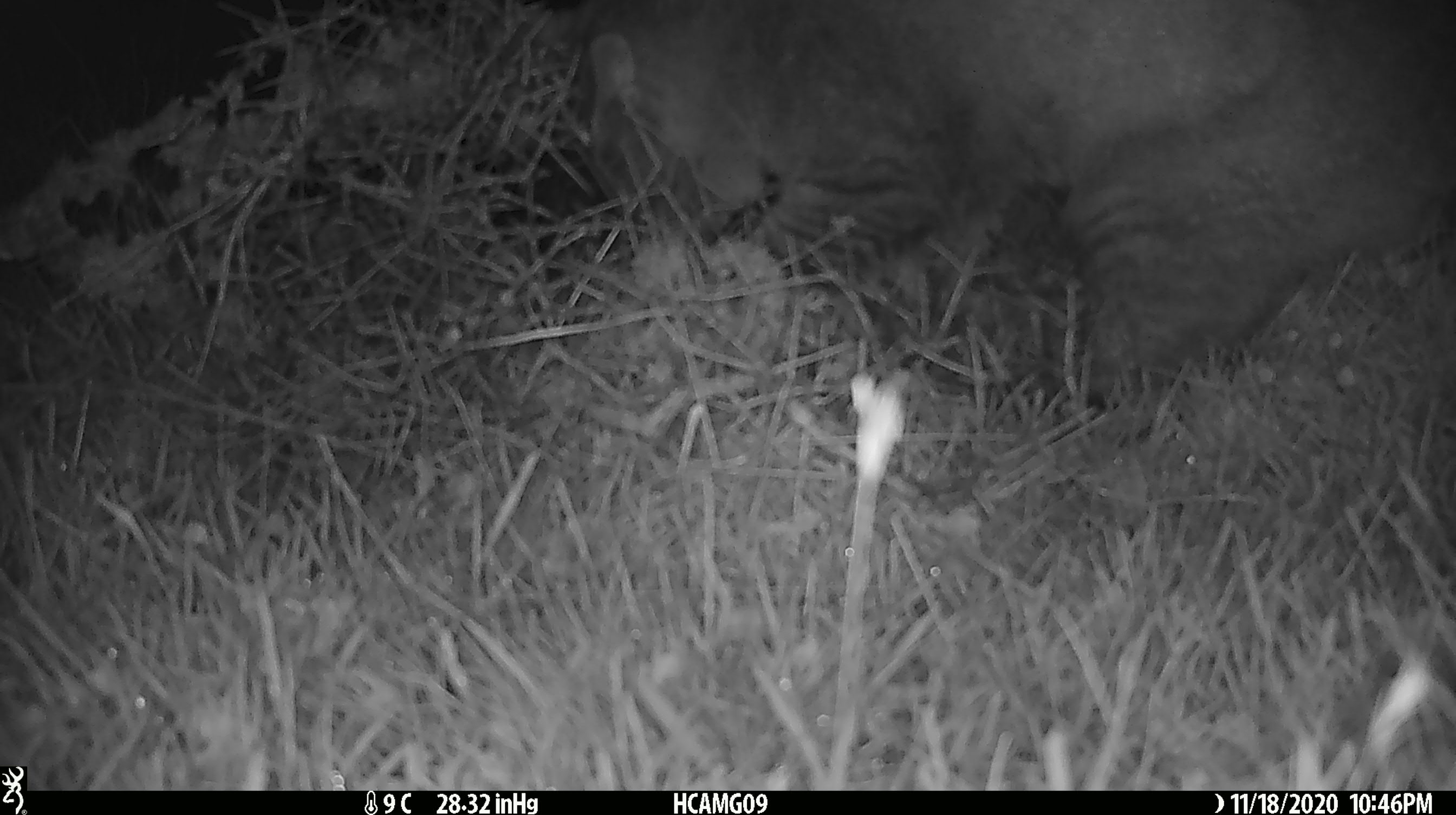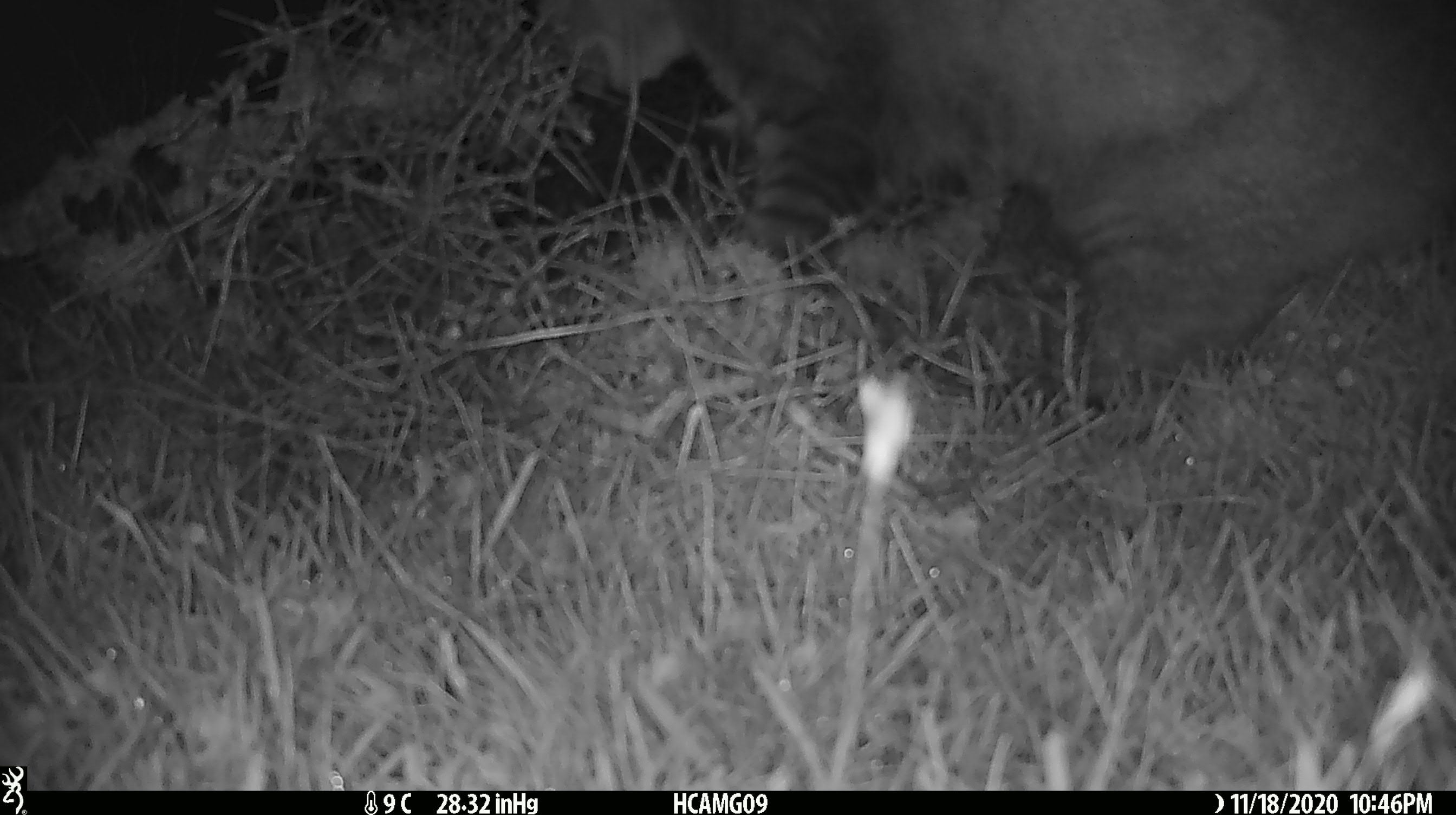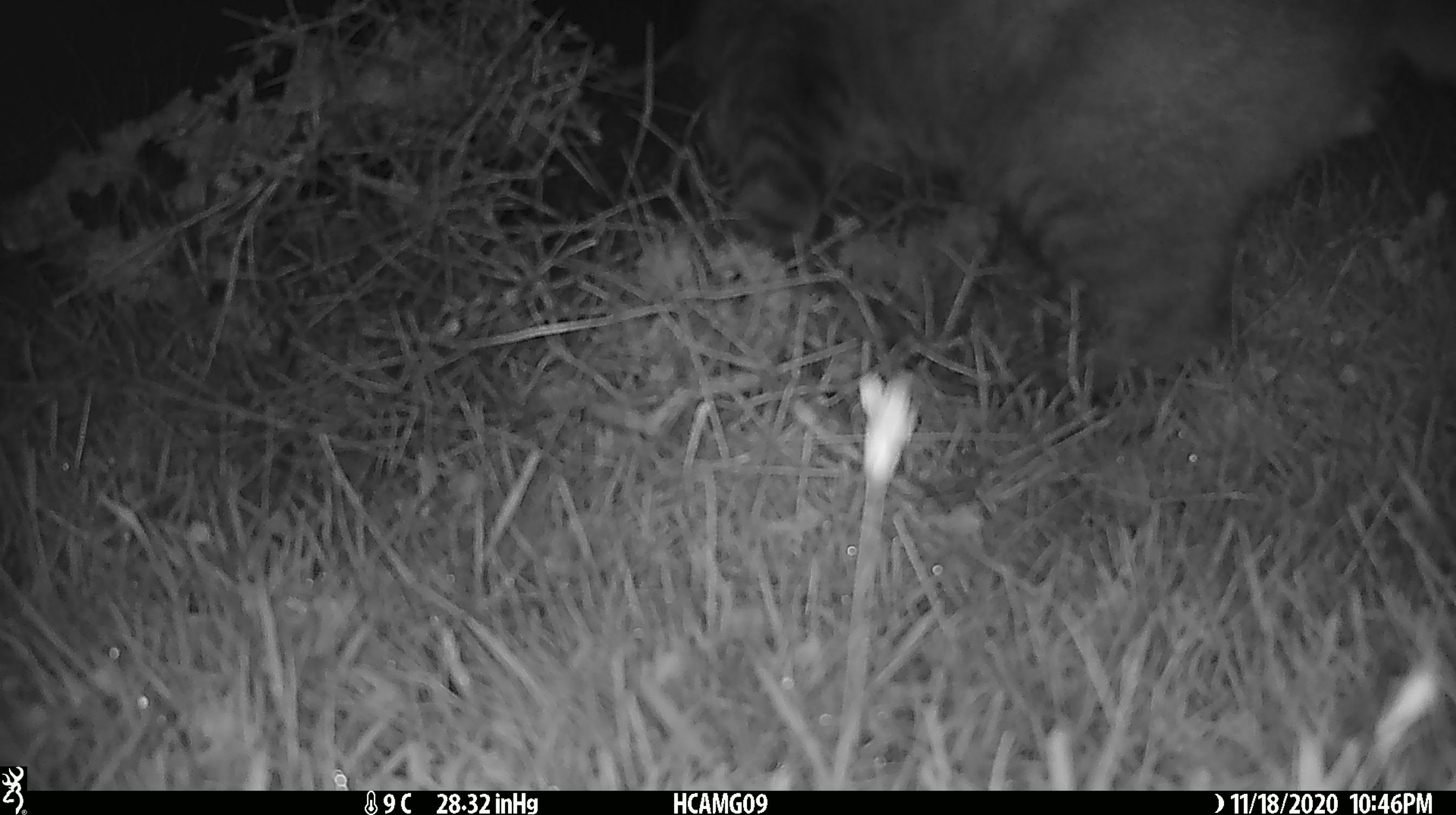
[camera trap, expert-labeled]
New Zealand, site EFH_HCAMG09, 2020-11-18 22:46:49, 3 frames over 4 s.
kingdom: Animalia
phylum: Chordata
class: Mammalia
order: Carnivora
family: Felidae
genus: Felis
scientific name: Felis catus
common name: domestic cat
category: cat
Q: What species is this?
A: Cat (domestic cat) (Felis catus).